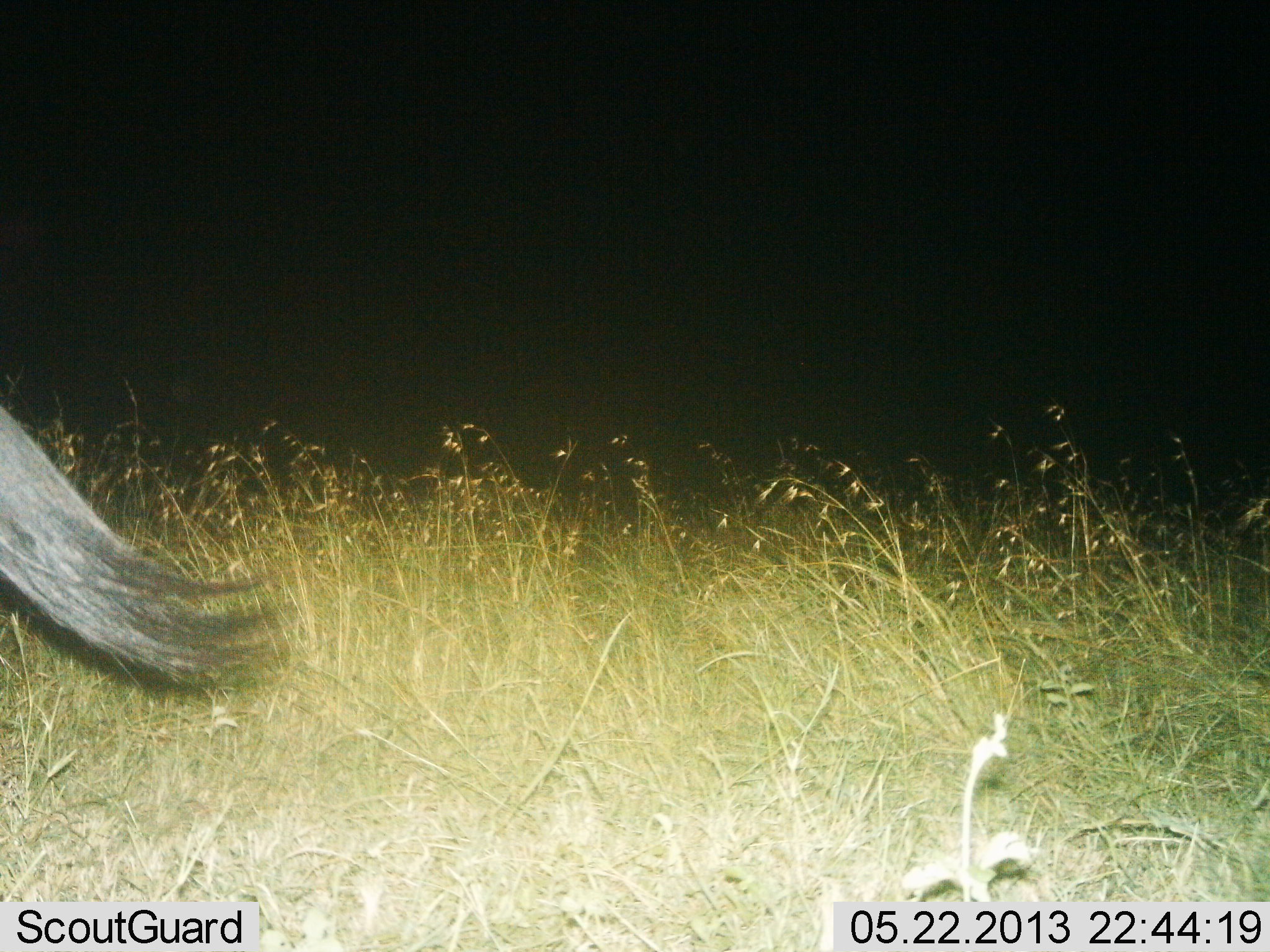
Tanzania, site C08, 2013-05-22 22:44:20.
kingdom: Animalia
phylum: Chordata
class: Mammalia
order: Artiodactyla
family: Bovidae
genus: Connochaetes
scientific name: Connochaetes taurinus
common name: blue wildebeest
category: wildebeest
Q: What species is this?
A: Wildebeest (blue wildebeest) (Connochaetes taurinus).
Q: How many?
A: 1.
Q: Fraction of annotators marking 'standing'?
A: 50%.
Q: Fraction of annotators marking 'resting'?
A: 0%.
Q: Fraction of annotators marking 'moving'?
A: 50%.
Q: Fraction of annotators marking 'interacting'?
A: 0%.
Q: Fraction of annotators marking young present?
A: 0%.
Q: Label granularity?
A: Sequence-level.